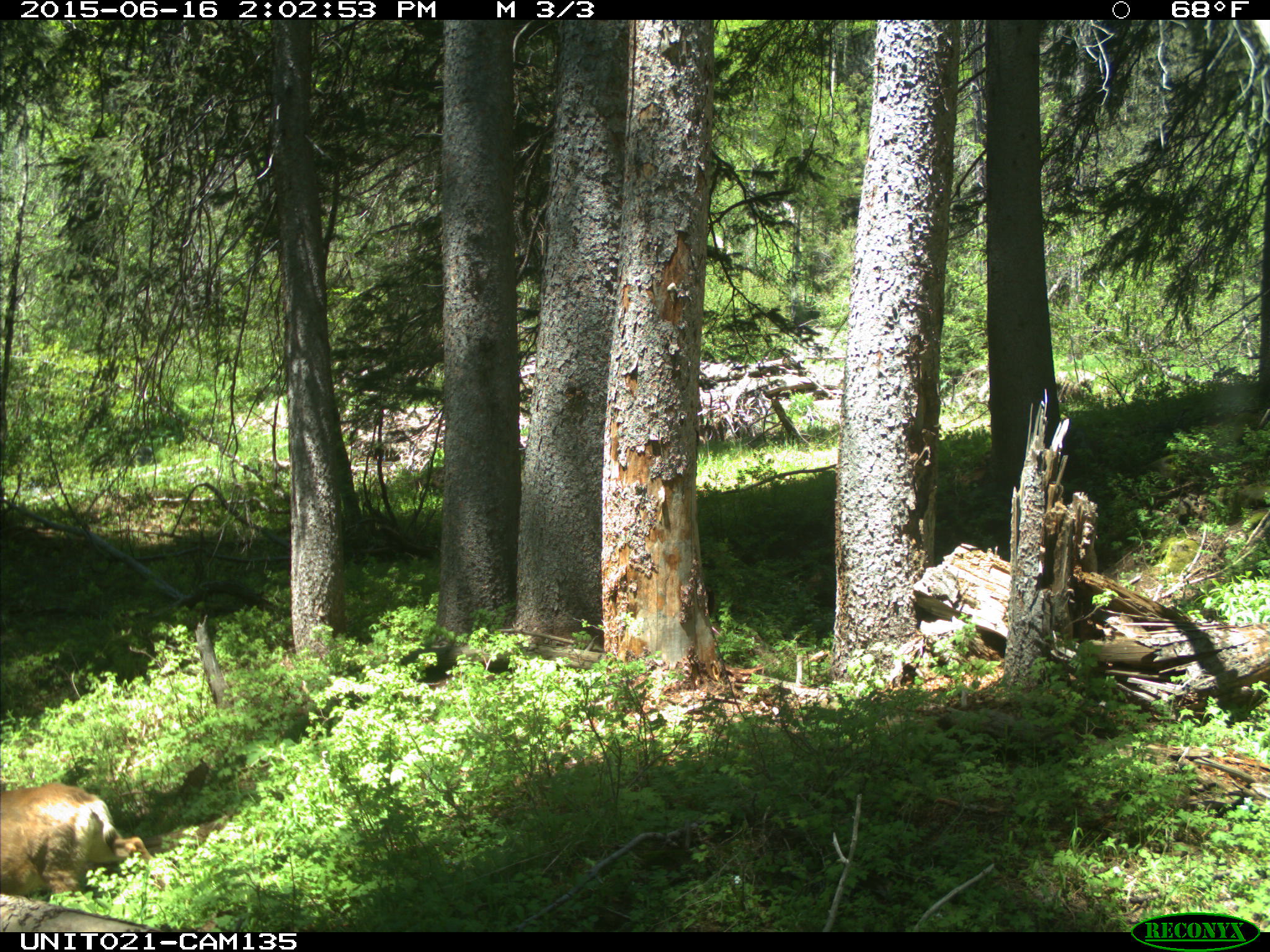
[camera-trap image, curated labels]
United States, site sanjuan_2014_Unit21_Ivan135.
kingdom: Animalia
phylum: Chordata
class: Mammalia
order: Artiodactyla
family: Cervidae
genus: Odocoileus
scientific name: Odocoileus hemionus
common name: mule deer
Odocoileus hemionus (mule deer).